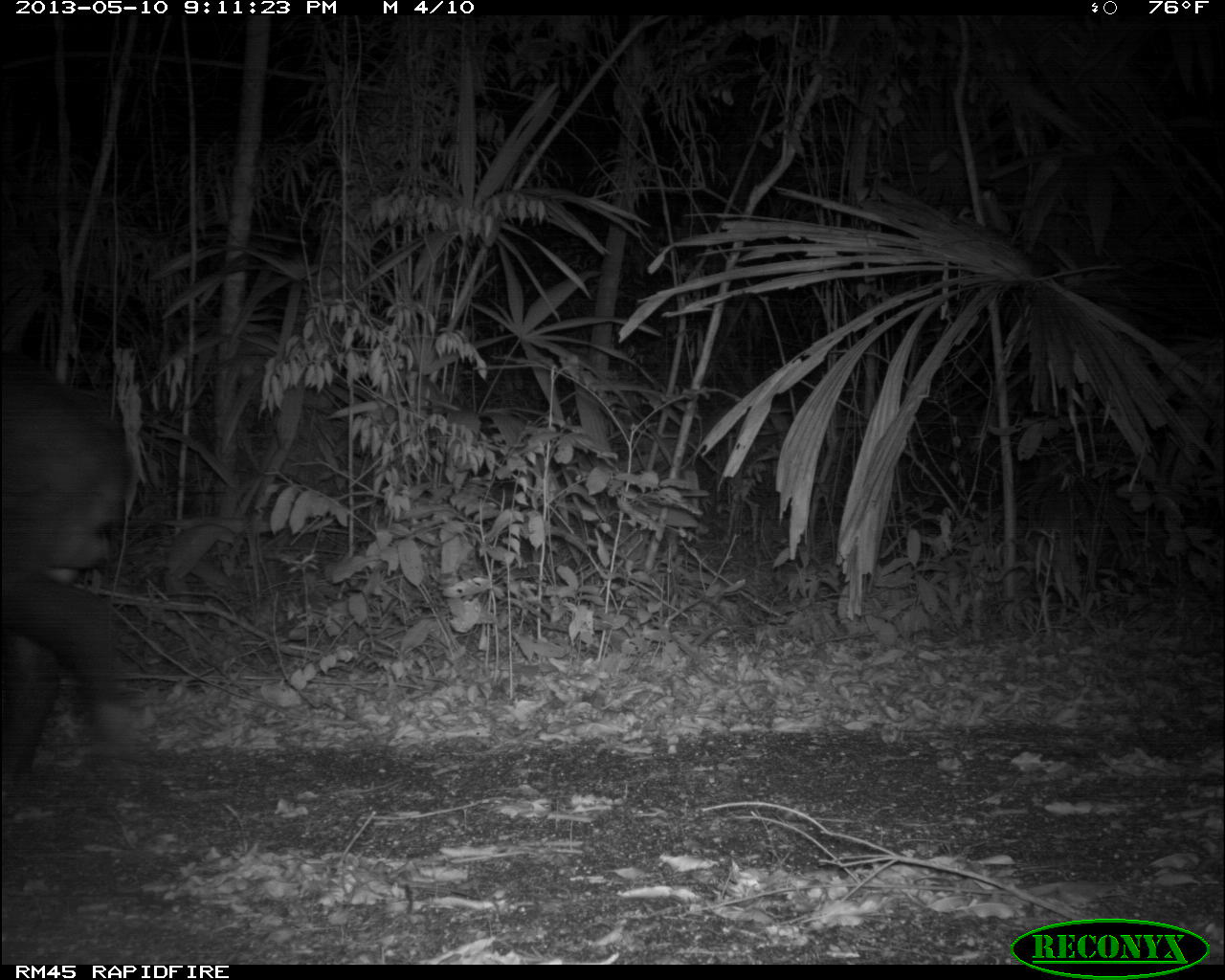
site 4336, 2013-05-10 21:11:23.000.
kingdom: Animalia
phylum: Chordata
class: Mammalia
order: Perissodactyla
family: Tapiridae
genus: Tapirus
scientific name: Tapirus bairdii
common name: baird's tapir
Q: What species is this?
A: Tapirus bairdii (baird's tapir).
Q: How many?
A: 1.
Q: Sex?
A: Male.